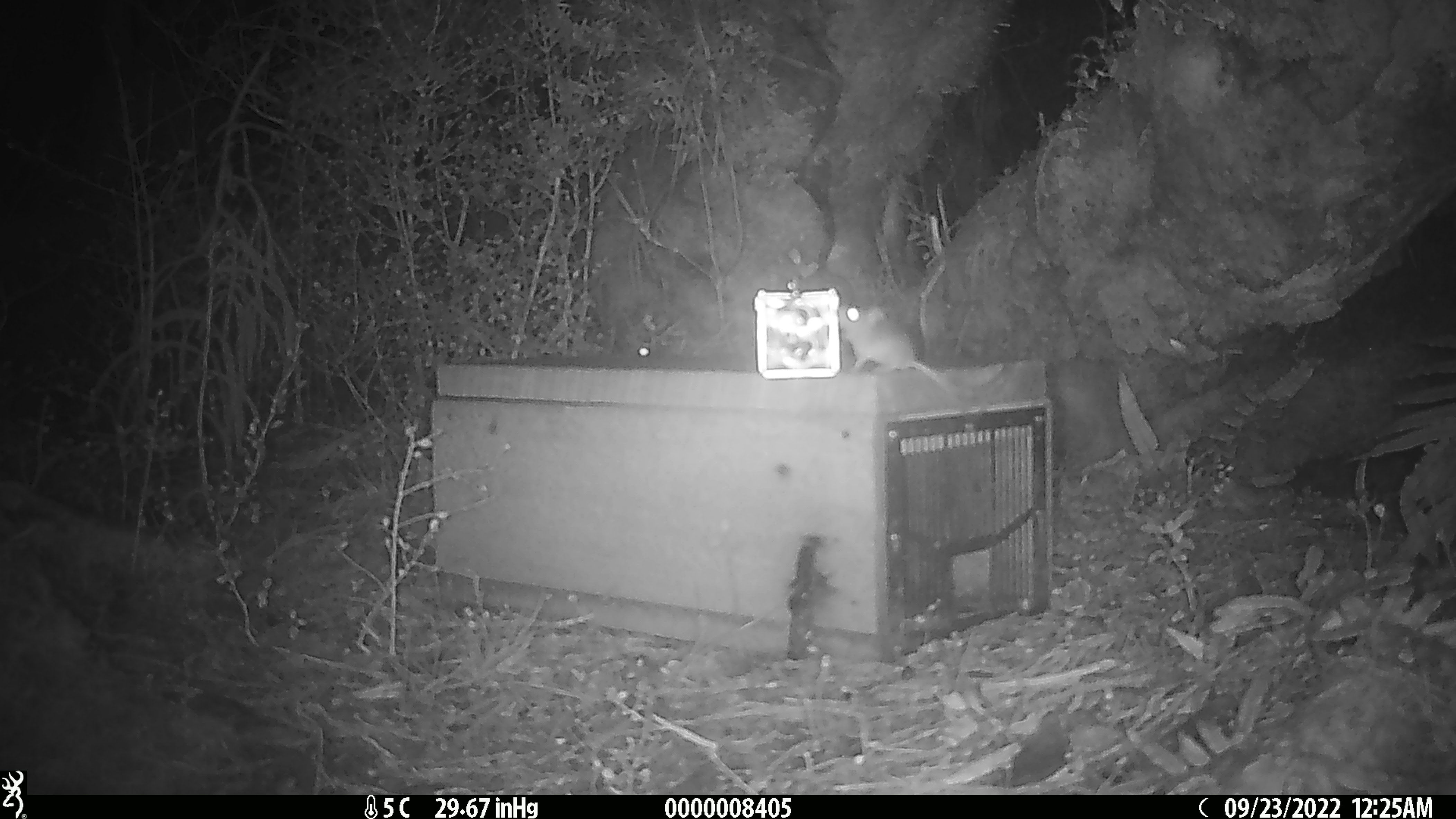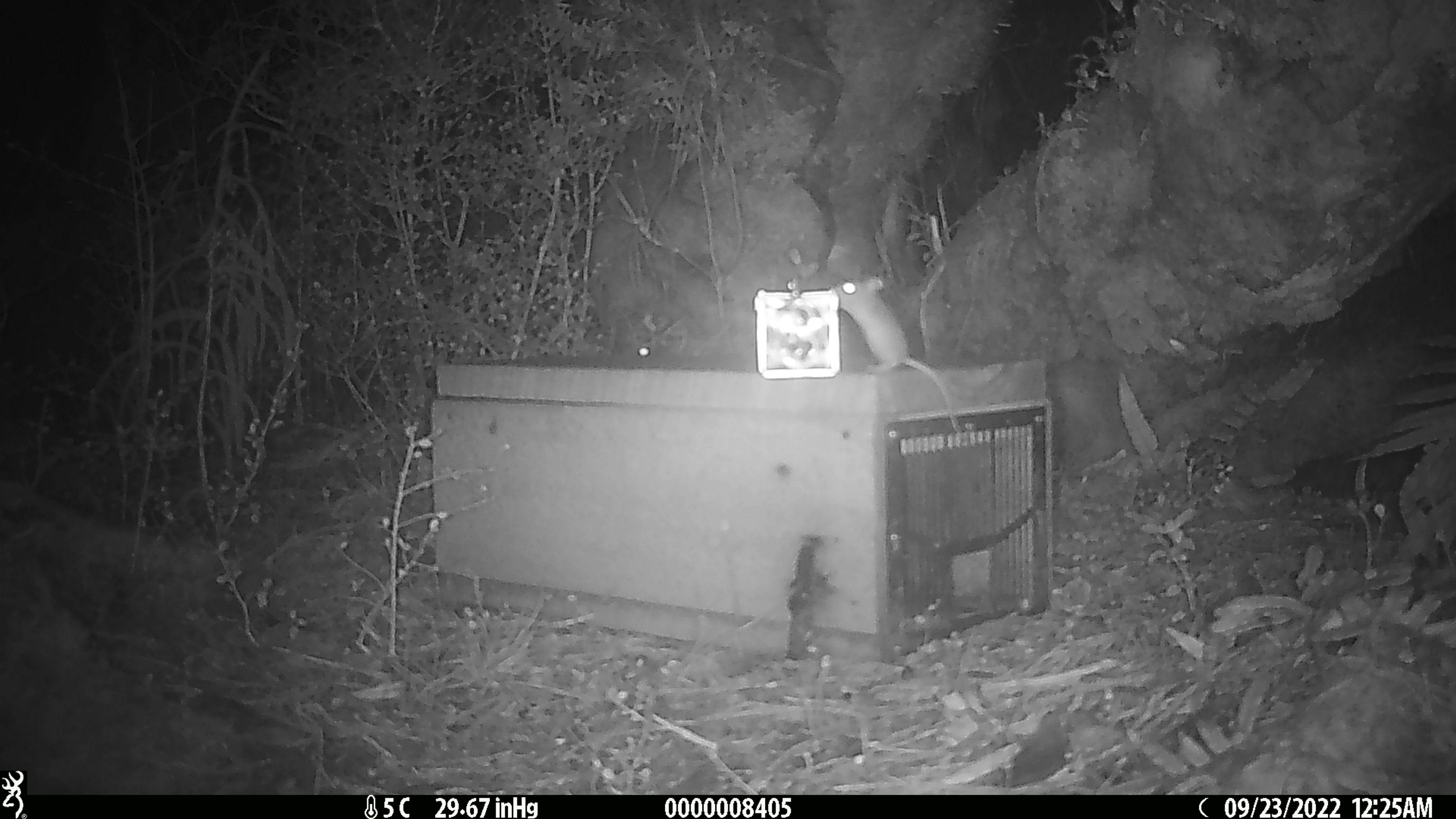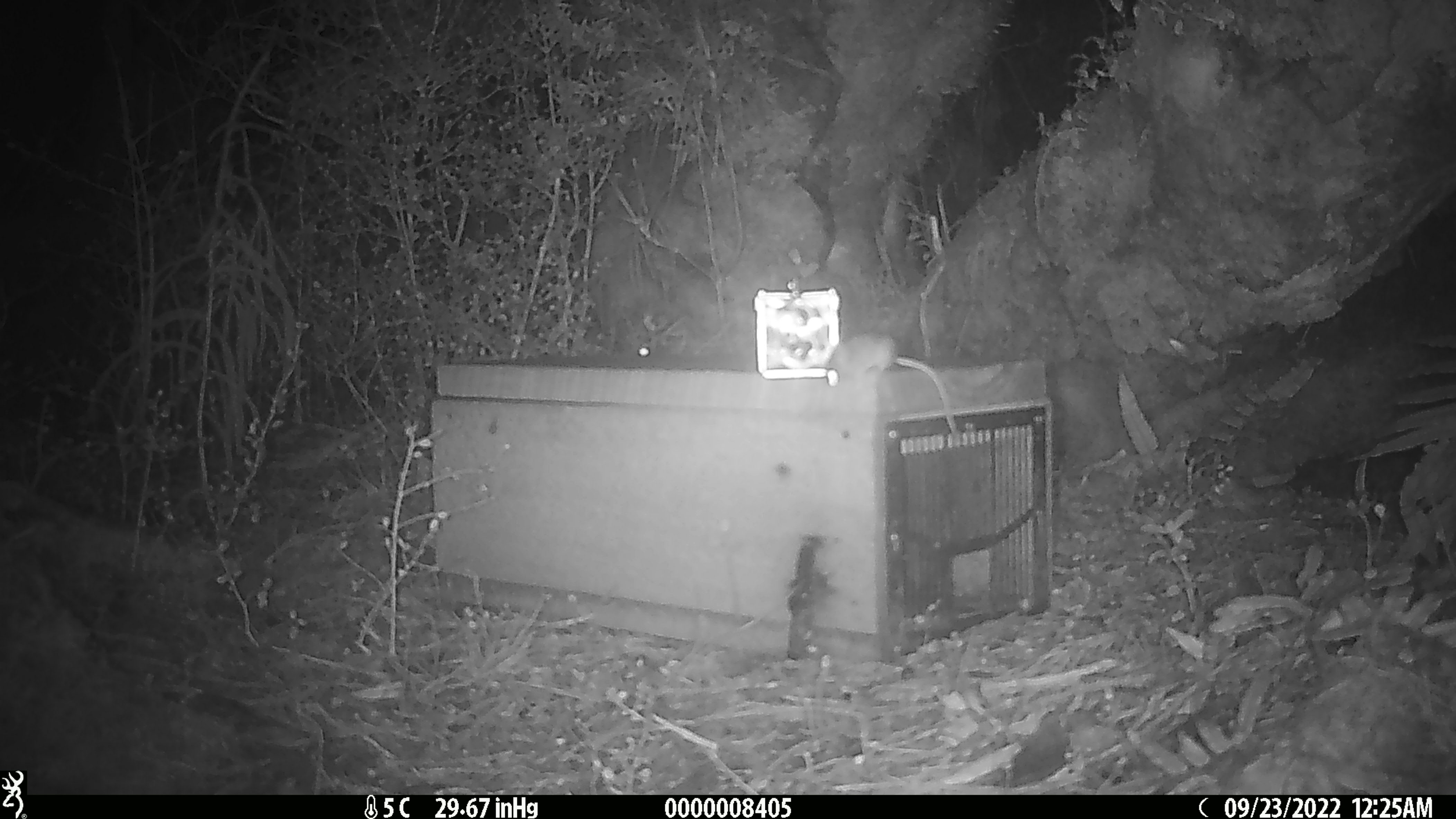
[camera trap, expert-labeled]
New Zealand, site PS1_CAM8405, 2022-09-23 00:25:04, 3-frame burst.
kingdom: Animalia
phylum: Chordata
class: Mammalia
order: Rodentia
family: Muridae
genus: Mus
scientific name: Mus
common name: mouse